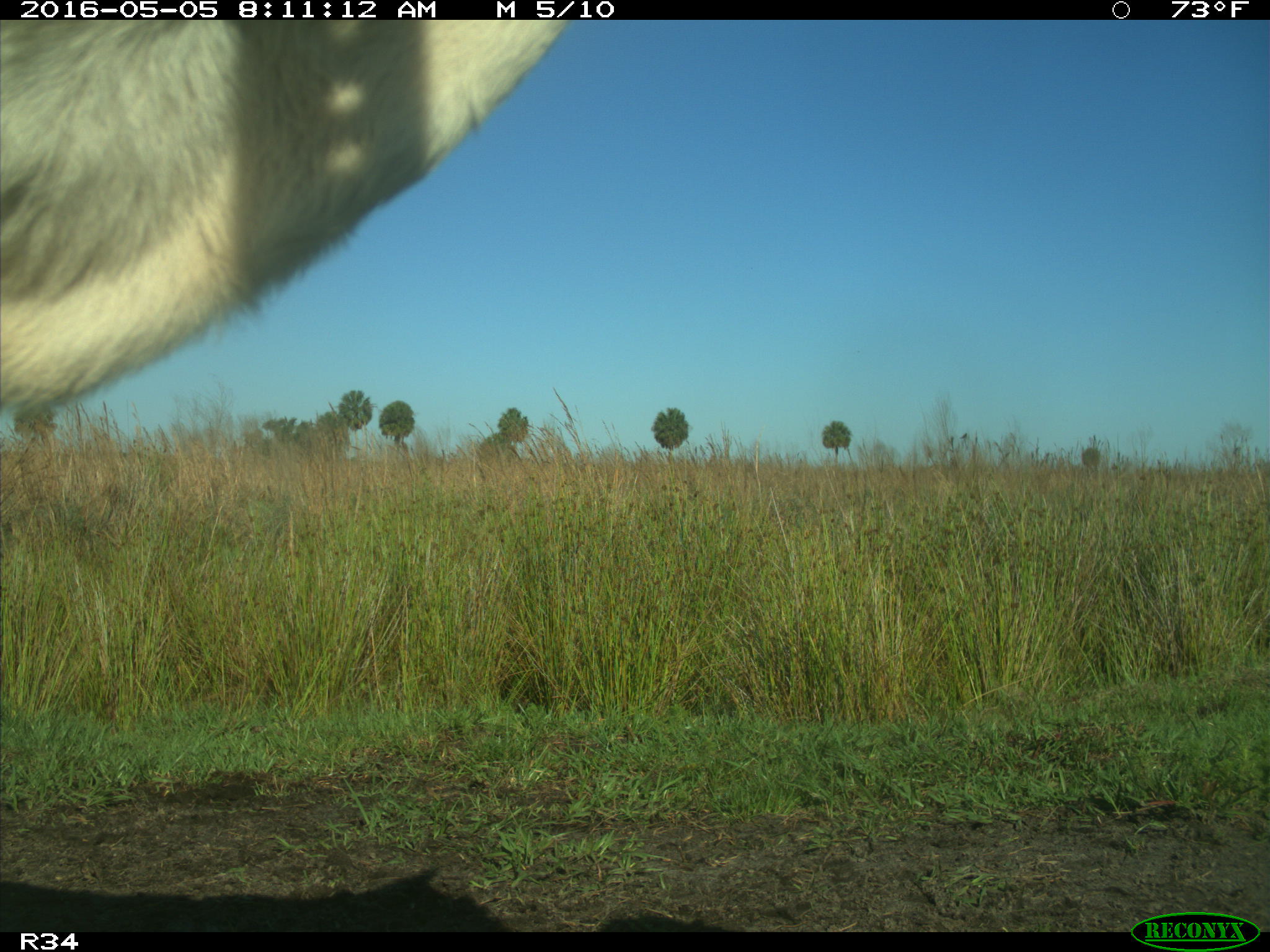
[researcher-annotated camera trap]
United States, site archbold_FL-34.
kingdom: Animalia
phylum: Chordata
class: Mammalia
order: Artiodactyla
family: Bovidae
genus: Bos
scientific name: Bos taurus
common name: domestic cow